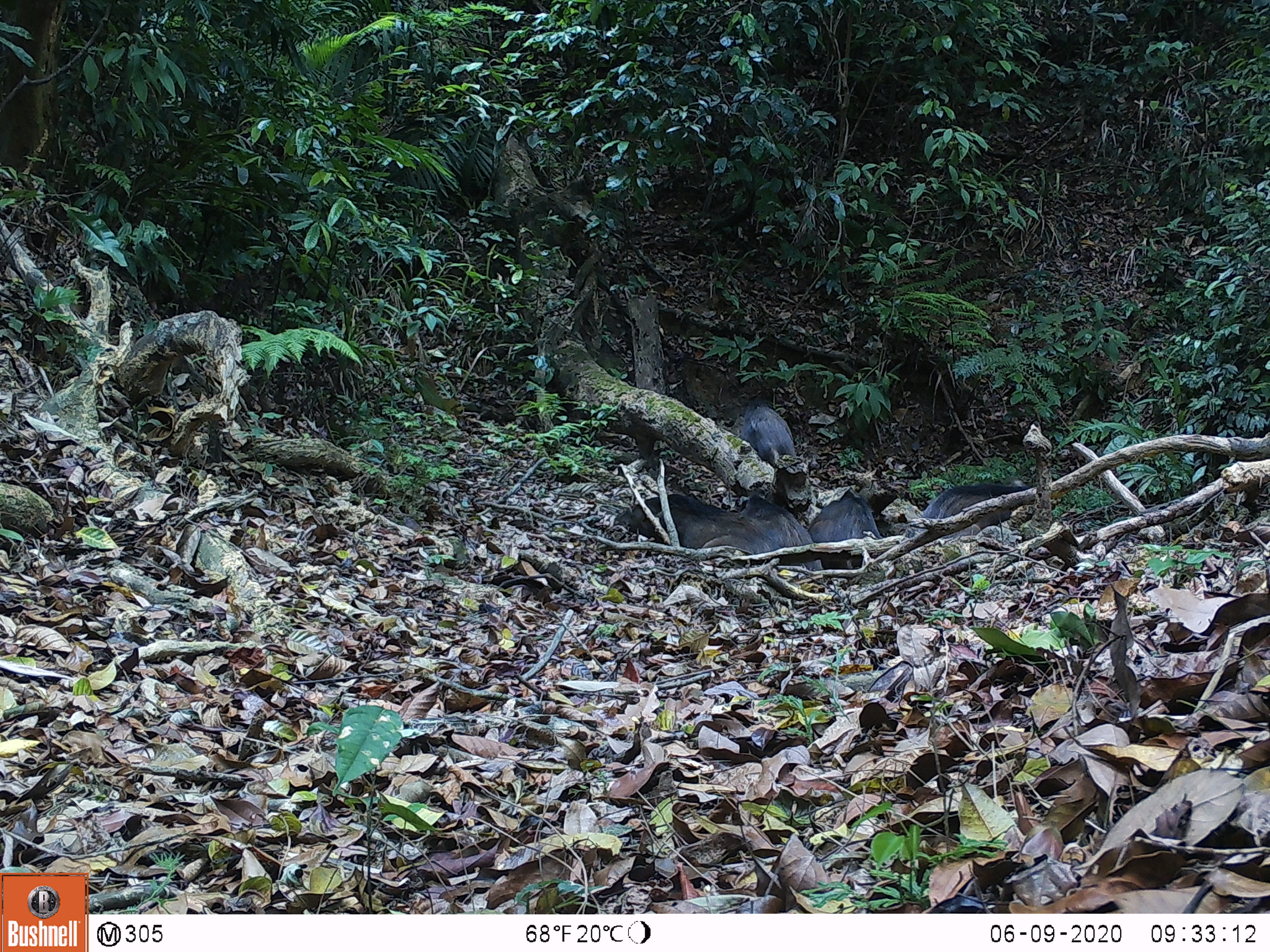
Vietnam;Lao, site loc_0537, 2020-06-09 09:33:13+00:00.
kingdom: Animalia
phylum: Chordata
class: Mammalia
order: Artiodactyla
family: Suidae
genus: Sus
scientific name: Sus scrofa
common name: eurasian wild pig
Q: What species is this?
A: Eurasian wild pig (Sus scrofa).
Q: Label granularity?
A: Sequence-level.